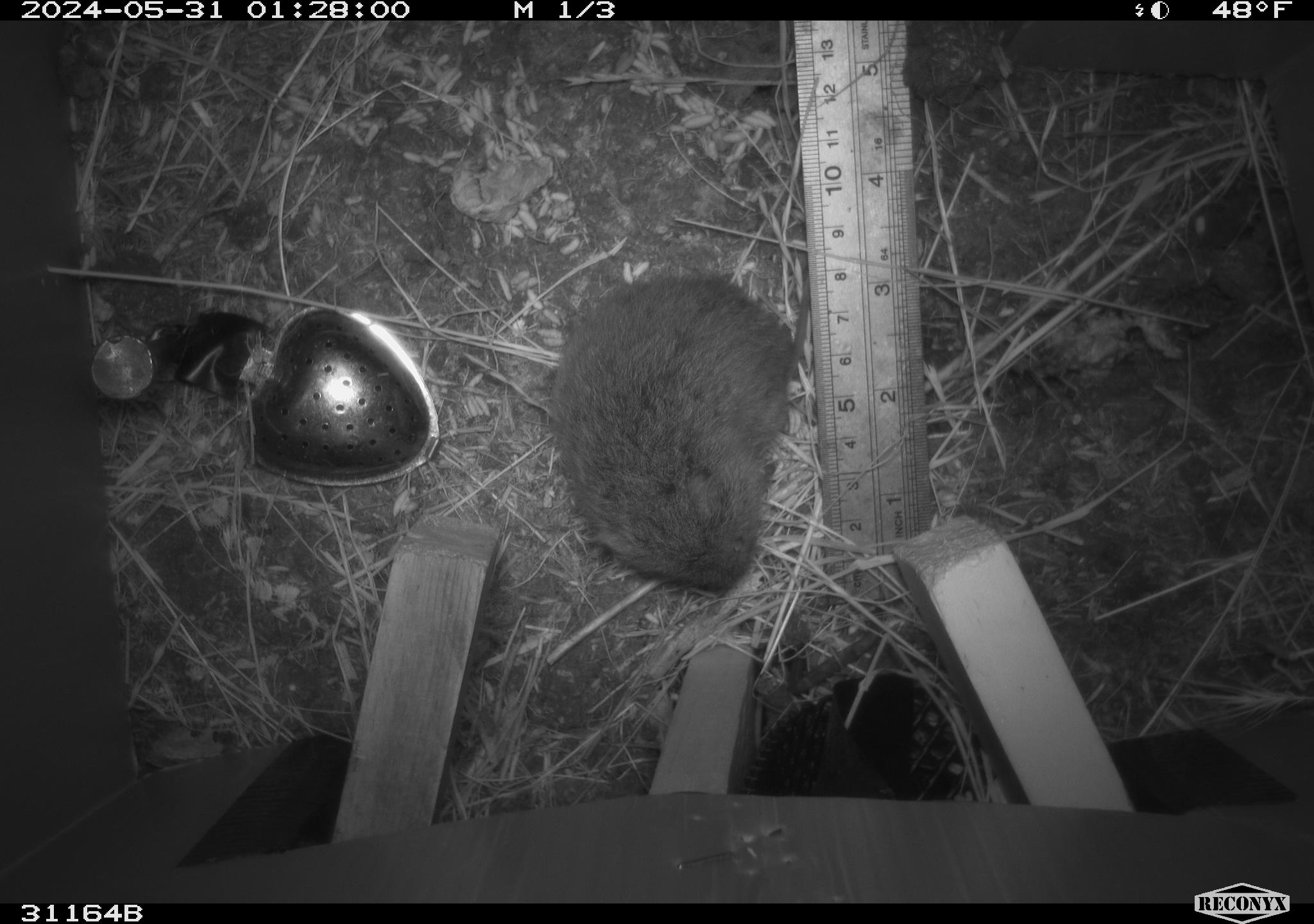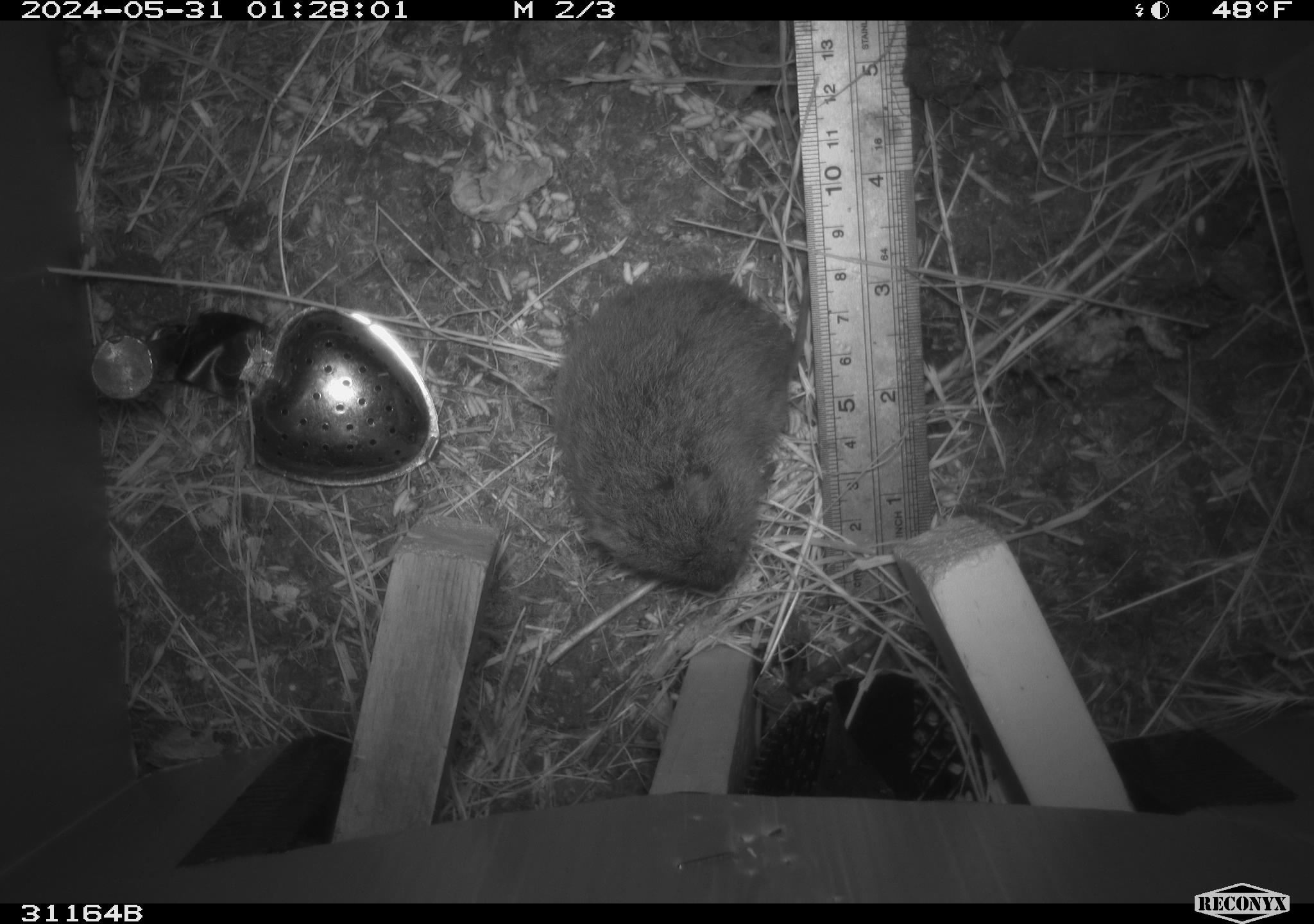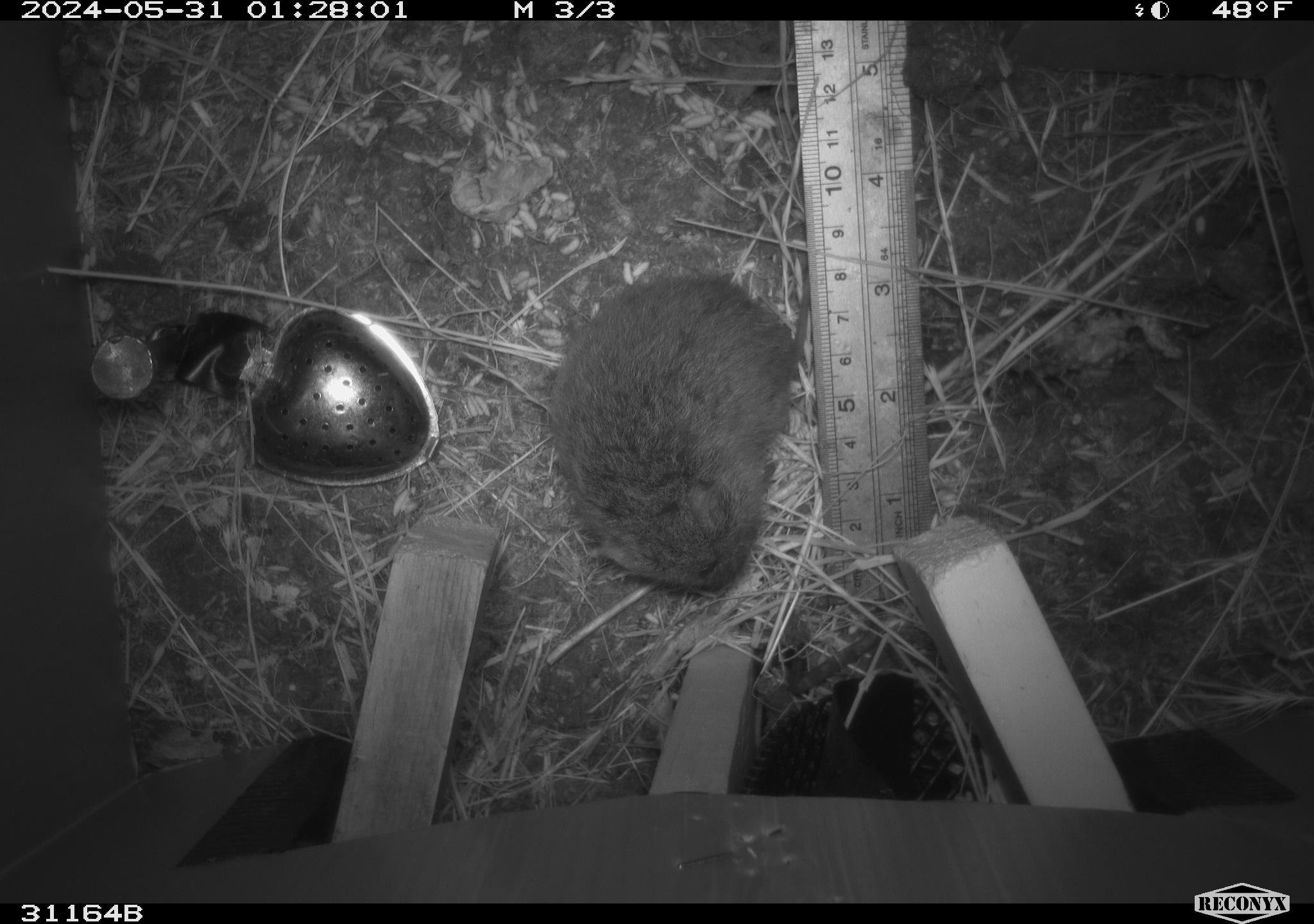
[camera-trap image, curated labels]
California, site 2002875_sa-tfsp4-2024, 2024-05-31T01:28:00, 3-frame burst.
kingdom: Animalia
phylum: Chordata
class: Mammalia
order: Rodentia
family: Cricetidae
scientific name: Arvicolinae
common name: voles, lemmings, and muskrats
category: arvicolinae subfamily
Arvicolinae subfamily (voles, lemmings, and muskrats) (Arvicolinae).